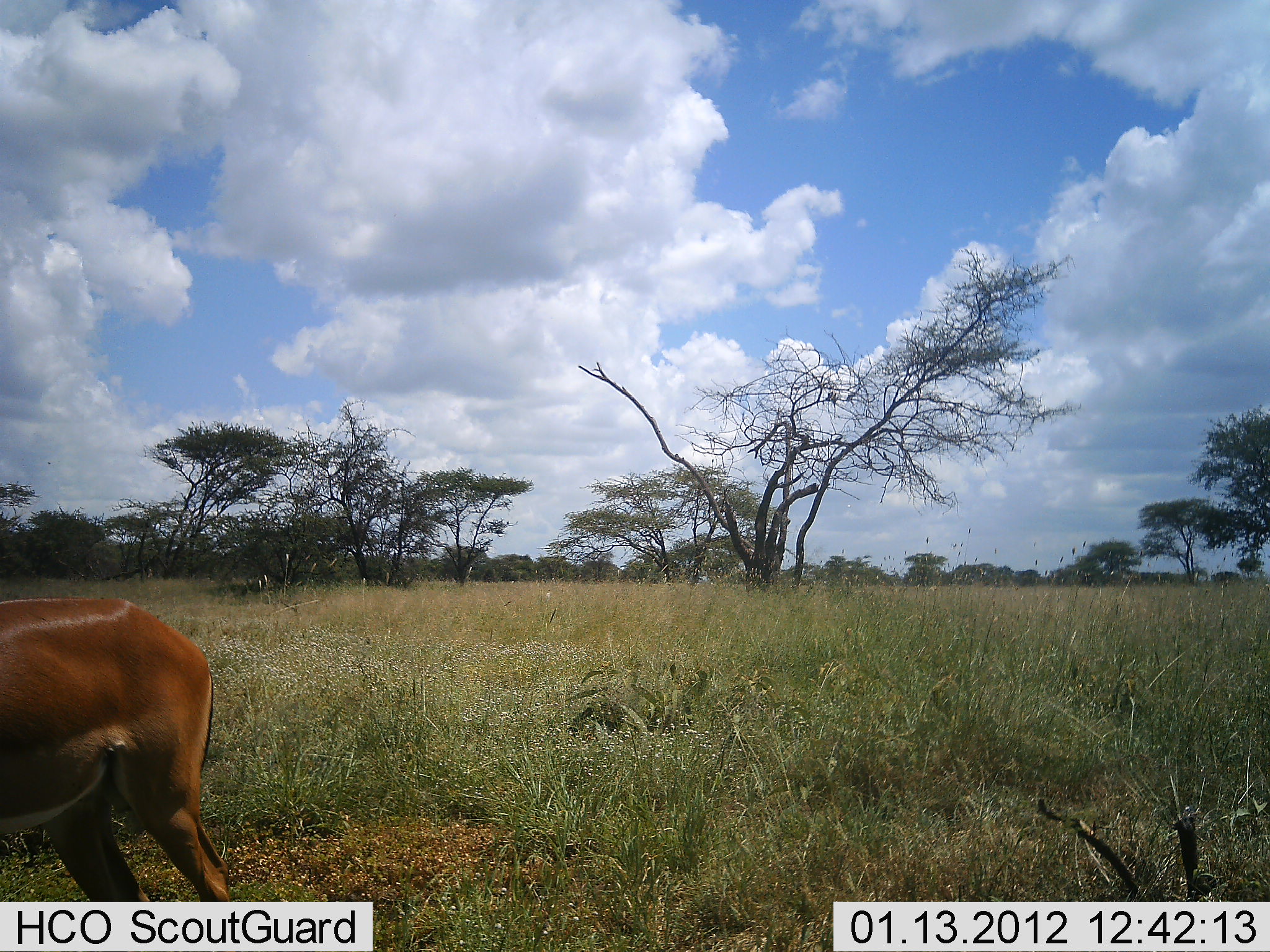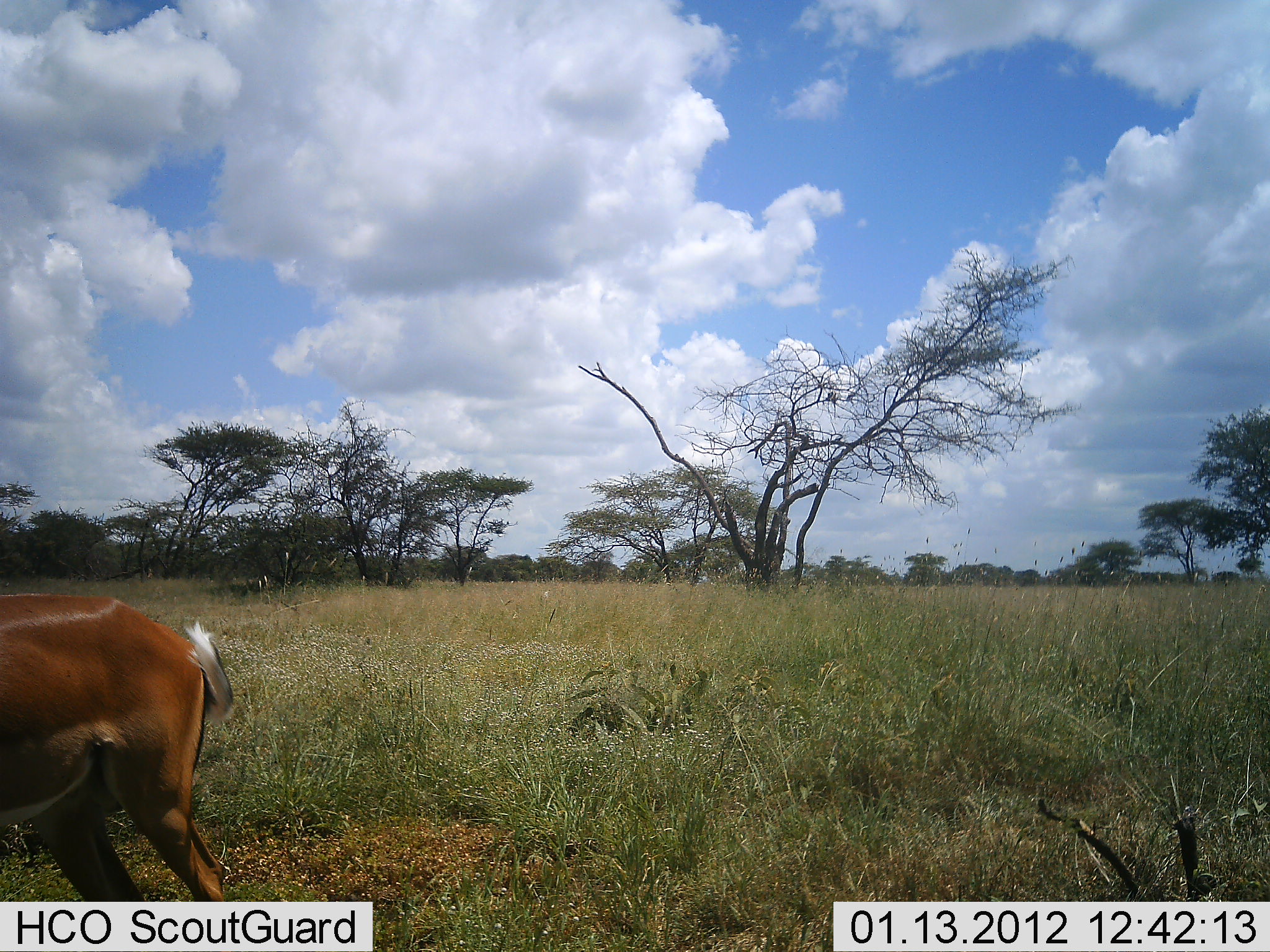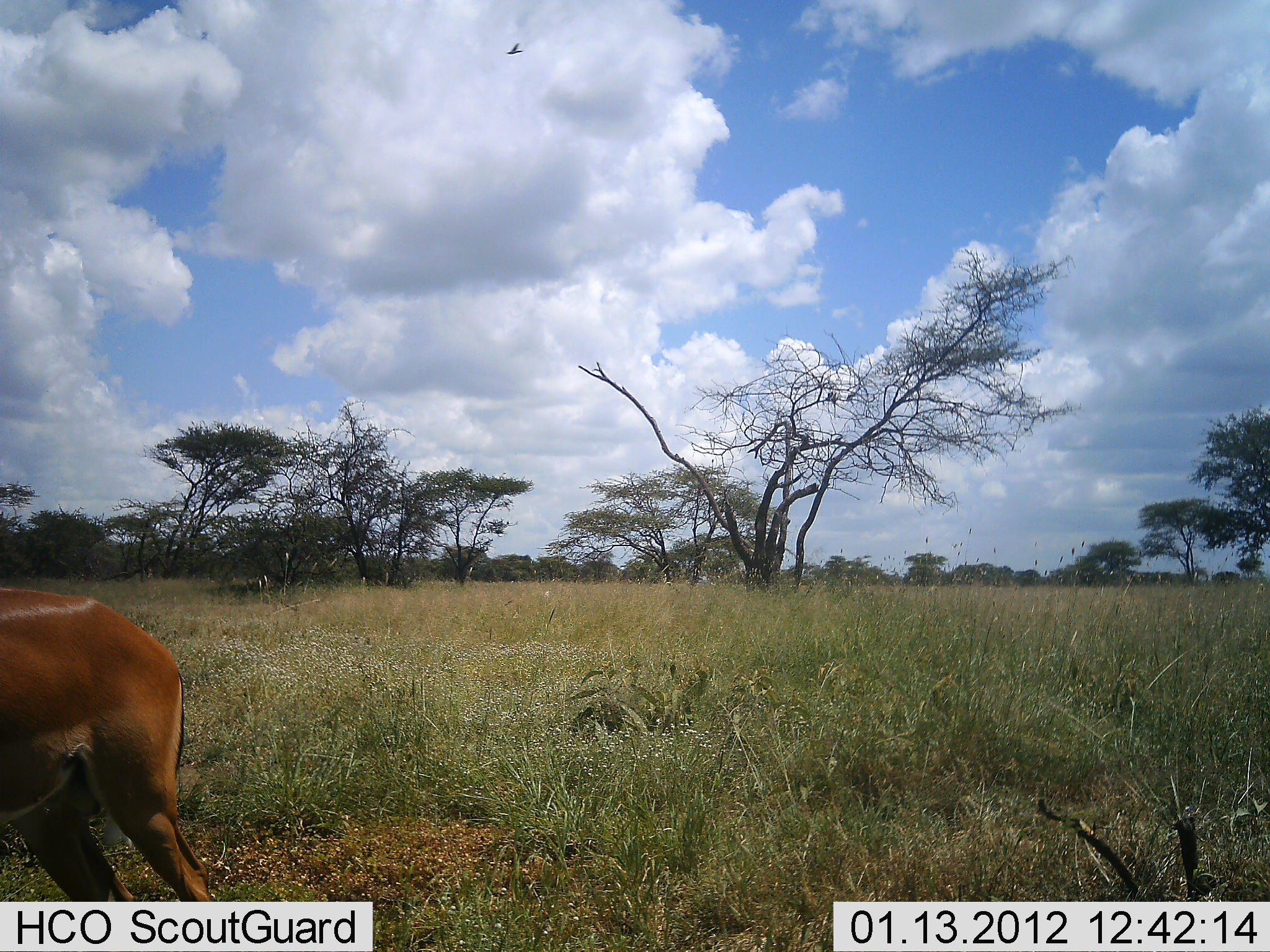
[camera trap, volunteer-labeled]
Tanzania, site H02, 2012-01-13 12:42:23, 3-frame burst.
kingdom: Animalia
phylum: Chordata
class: Mammalia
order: Artiodactyla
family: Bovidae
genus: Aepyceros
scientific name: Aepyceros melampus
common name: impala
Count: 1.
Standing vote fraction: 83%.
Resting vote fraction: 0%.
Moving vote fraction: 12%.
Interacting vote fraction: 0%.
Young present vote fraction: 0%.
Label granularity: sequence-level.